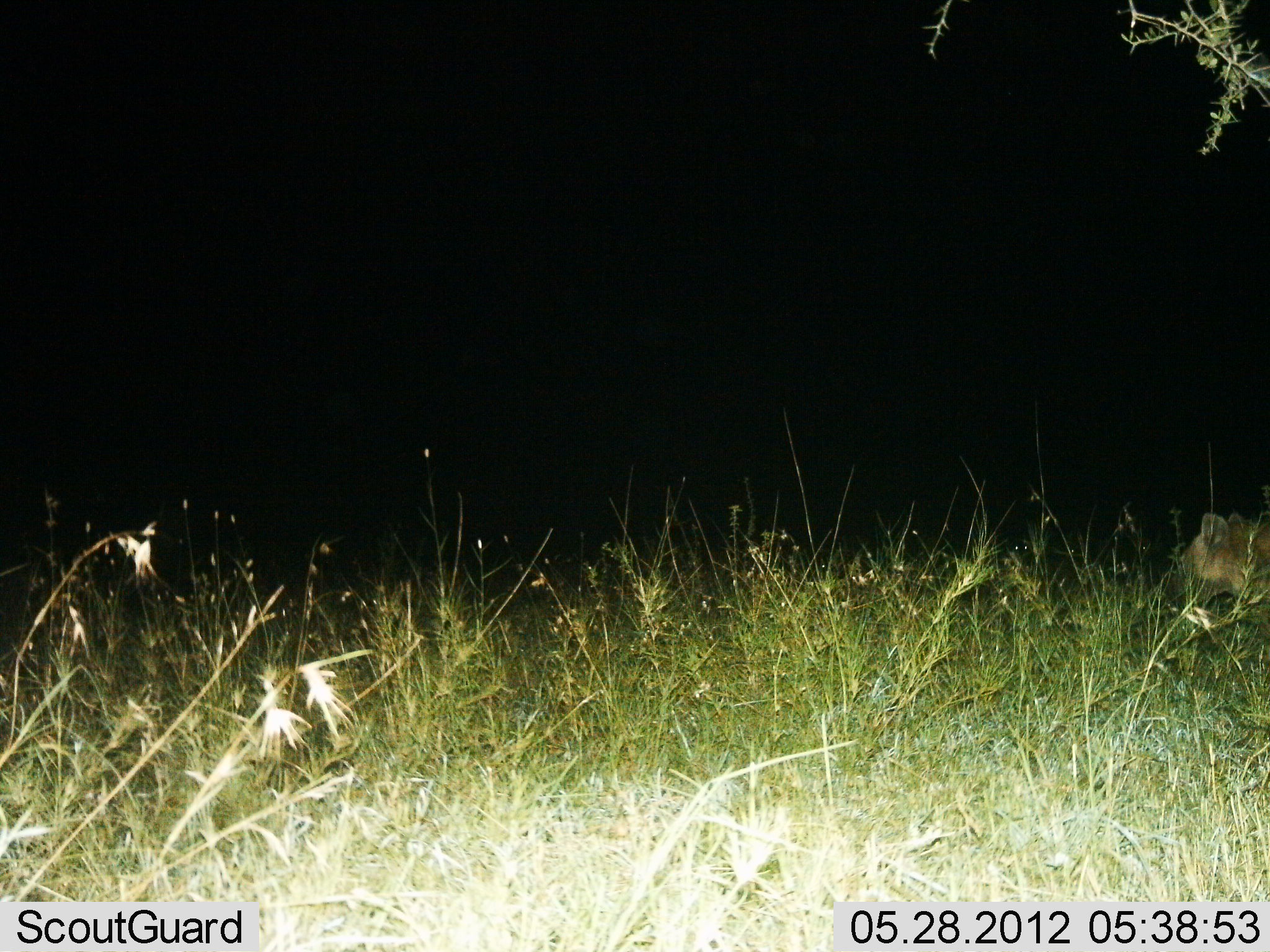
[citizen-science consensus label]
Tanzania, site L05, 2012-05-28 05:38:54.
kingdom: Animalia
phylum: Chordata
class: Mammalia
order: Carnivora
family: Hyaenidae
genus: Crocuta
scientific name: Crocuta crocuta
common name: spotted hyena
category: hyenaspotted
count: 1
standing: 70%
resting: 0%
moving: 30%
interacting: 0%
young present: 0%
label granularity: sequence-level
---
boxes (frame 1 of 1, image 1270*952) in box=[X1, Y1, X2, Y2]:
animal: box=[1172, 509, 1270, 637]